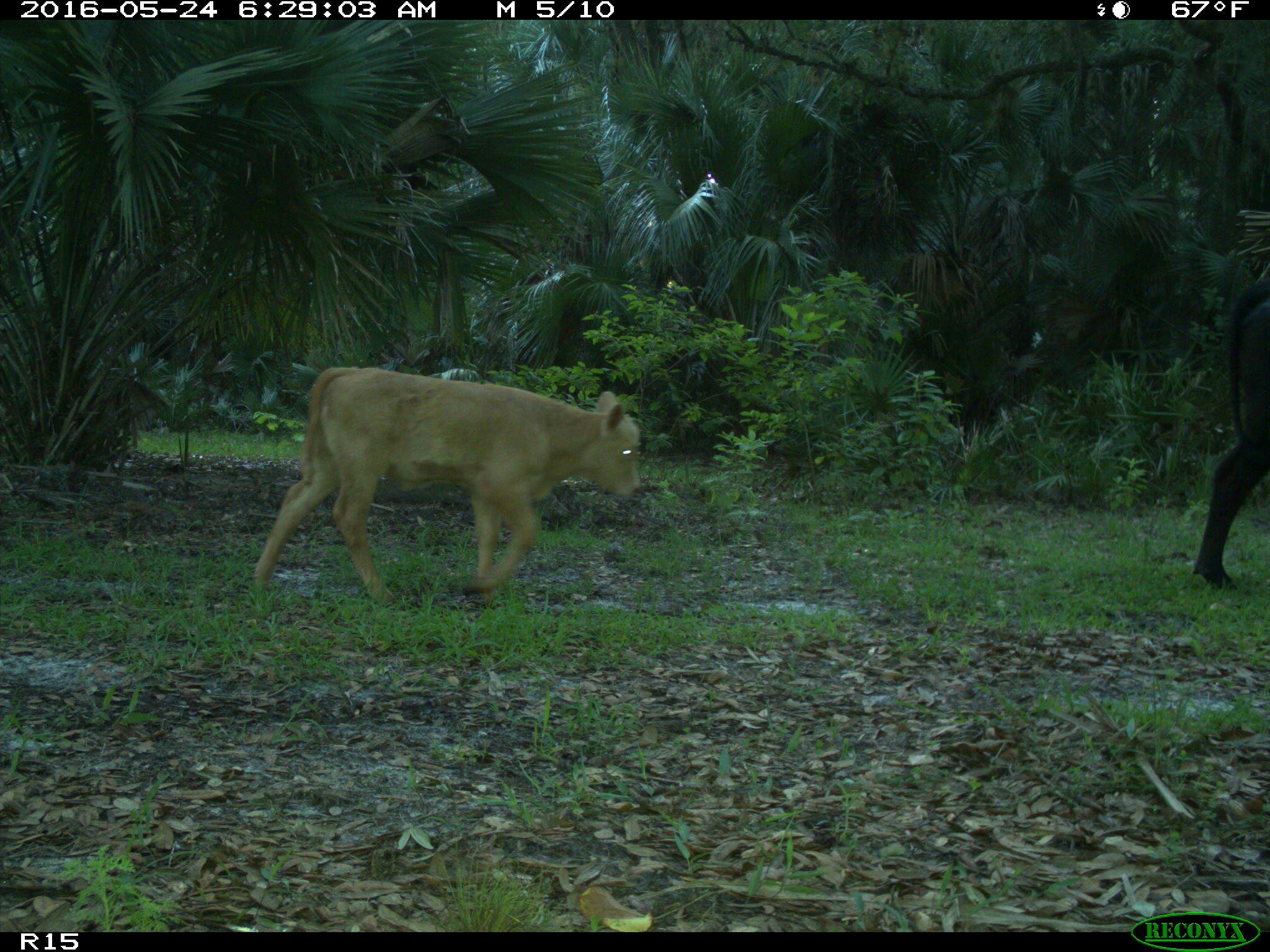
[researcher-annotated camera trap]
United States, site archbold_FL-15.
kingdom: Animalia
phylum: Chordata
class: Mammalia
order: Artiodactyla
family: Bovidae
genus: Bos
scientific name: Bos taurus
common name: domestic cow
Bos taurus (domestic cow).